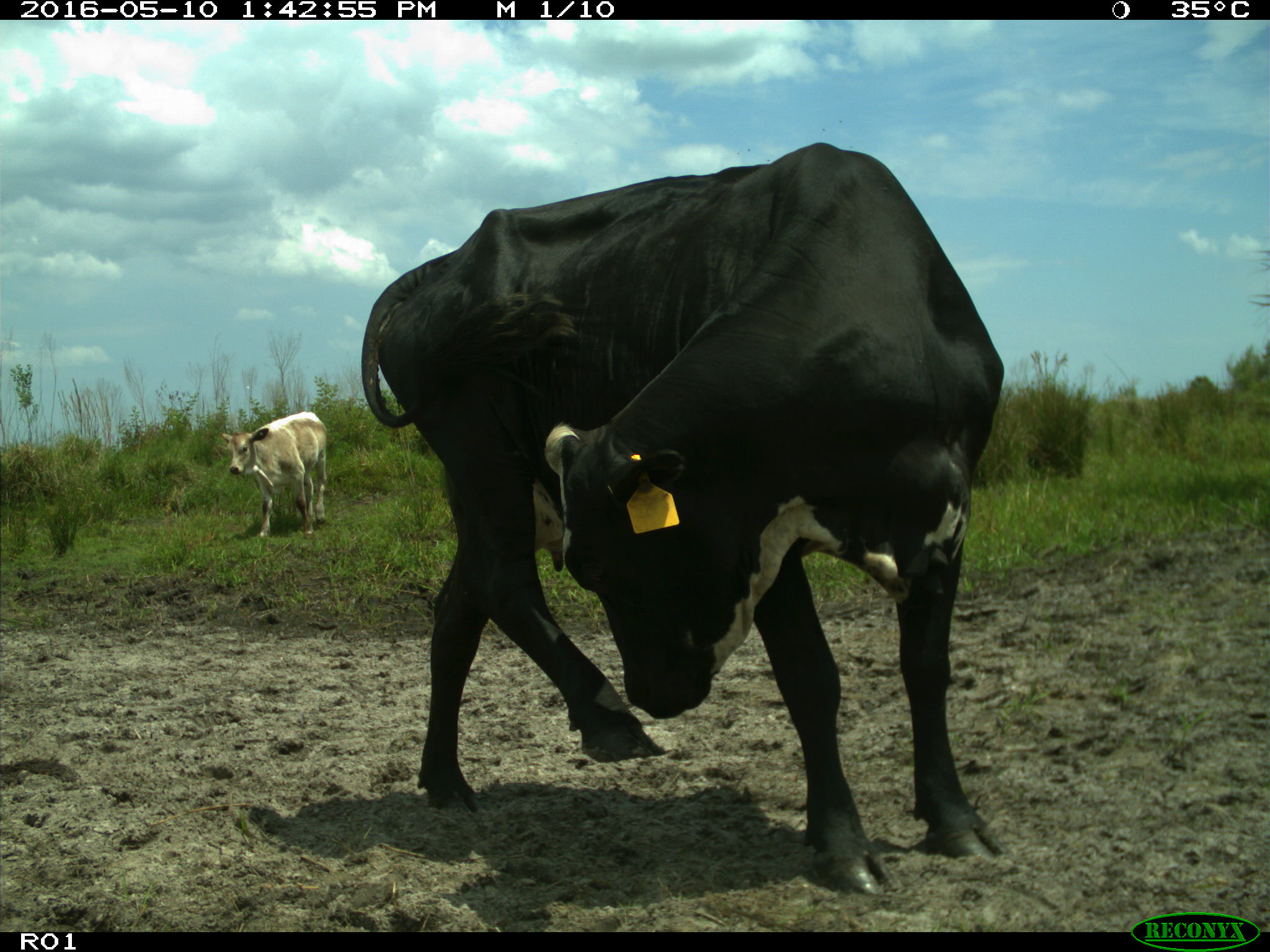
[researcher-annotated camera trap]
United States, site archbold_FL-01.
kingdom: Animalia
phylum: Chordata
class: Mammalia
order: Artiodactyla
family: Bovidae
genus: Bos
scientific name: Bos taurus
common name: domestic cow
Bos taurus (domestic cow).